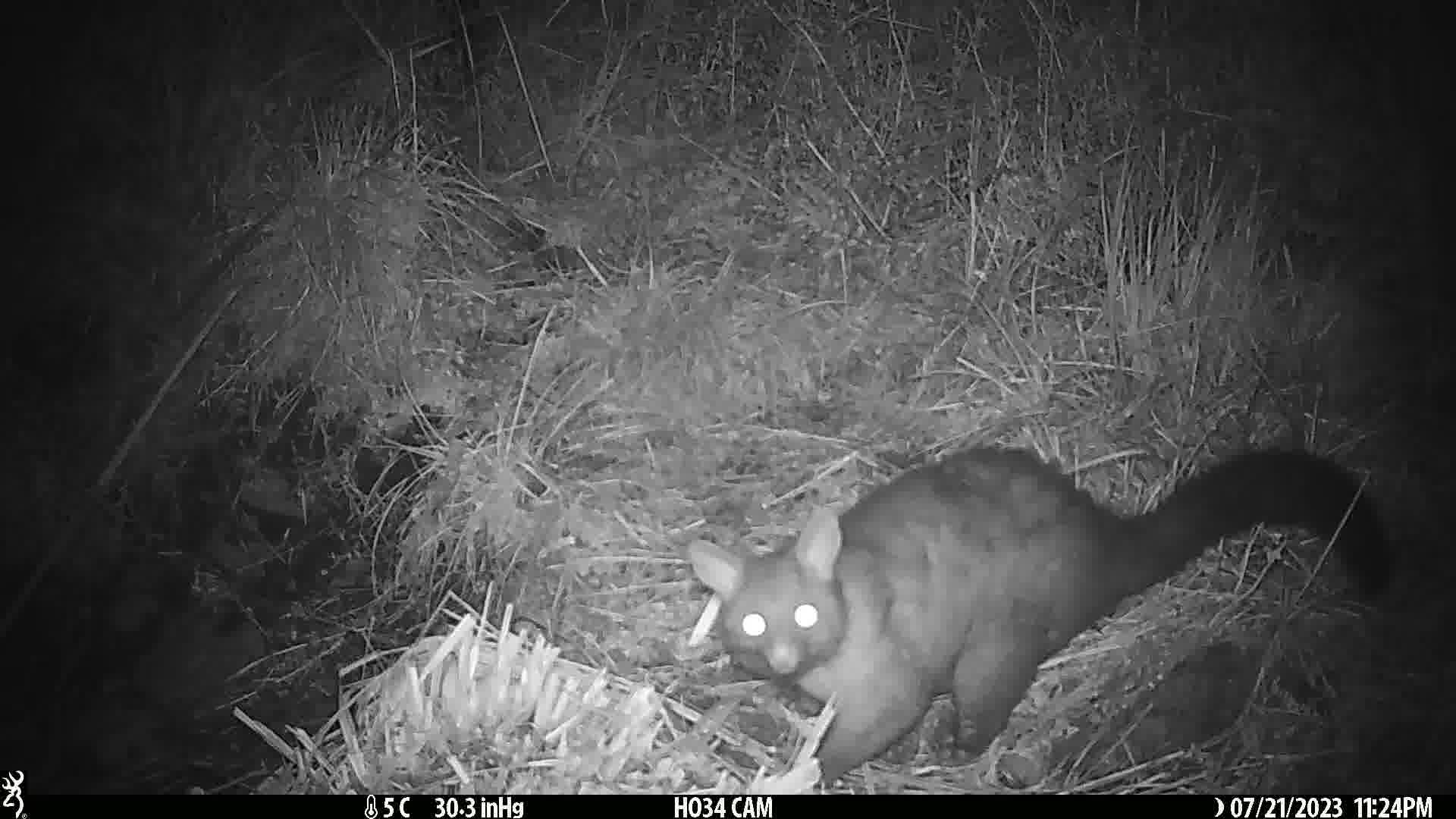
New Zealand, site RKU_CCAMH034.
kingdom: Animalia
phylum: Chordata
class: Mammalia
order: Diprotodontia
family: Phalangeridae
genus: Trichosurus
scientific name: Trichosurus vulpecula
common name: common brushtail possum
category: possum